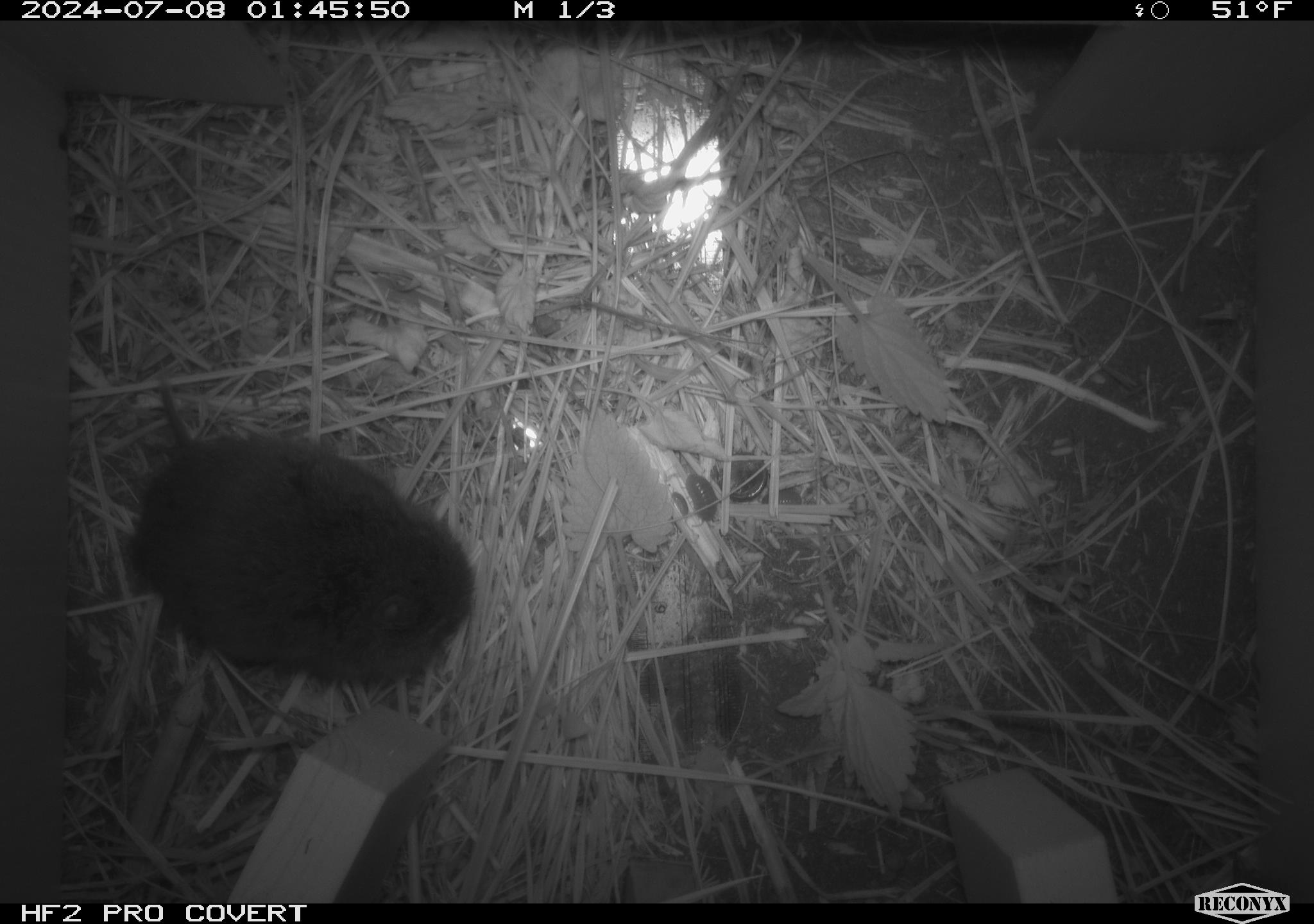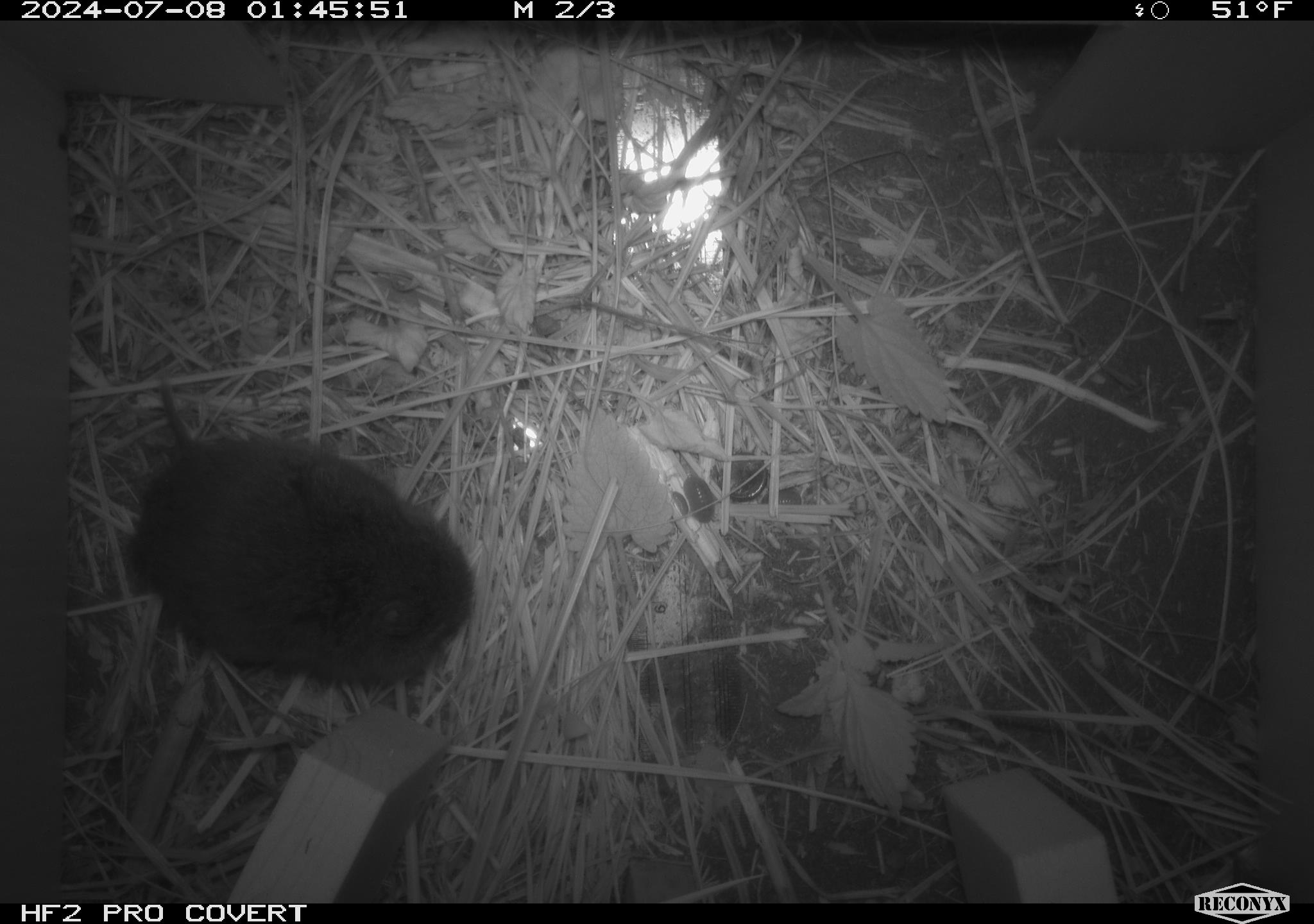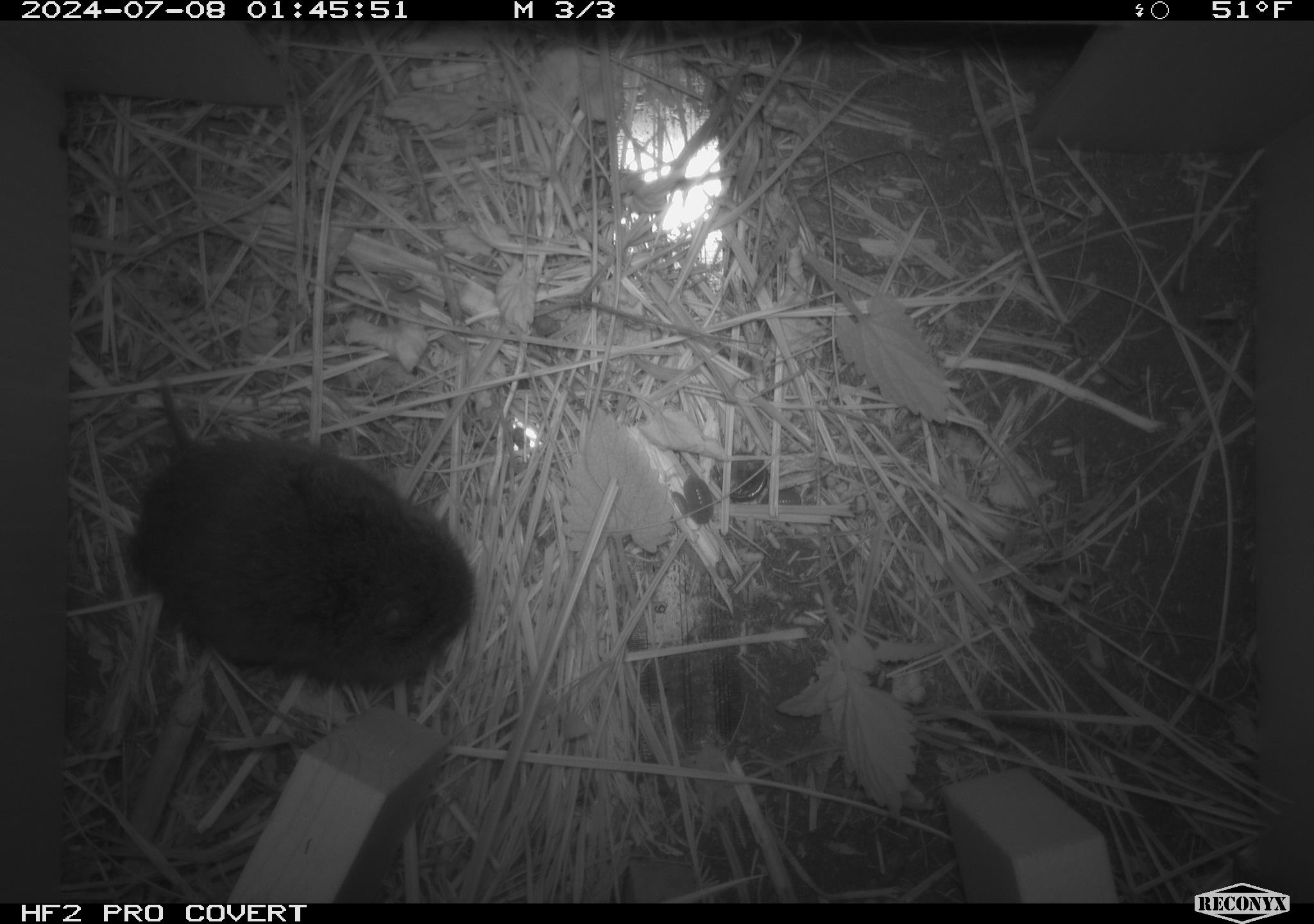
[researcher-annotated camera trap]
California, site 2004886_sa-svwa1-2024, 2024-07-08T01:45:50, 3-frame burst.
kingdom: Animalia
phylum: Chordata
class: Mammalia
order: Rodentia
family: Cricetidae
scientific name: Arvicolinae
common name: voles, lemmings, and muskrats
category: arvicolinae subfamily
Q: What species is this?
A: Arvicolinae subfamily (voles, lemmings, and muskrats) (Arvicolinae).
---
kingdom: Animalia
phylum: Arthropoda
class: Malacostraca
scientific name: Malacostraca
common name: amphipods, crabs, isopods, krill, lobsters and shrimps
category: malacostracan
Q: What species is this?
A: Malacostracan (amphipods, crabs, isopods, krill, lobsters and shrimps) (Malacostraca).